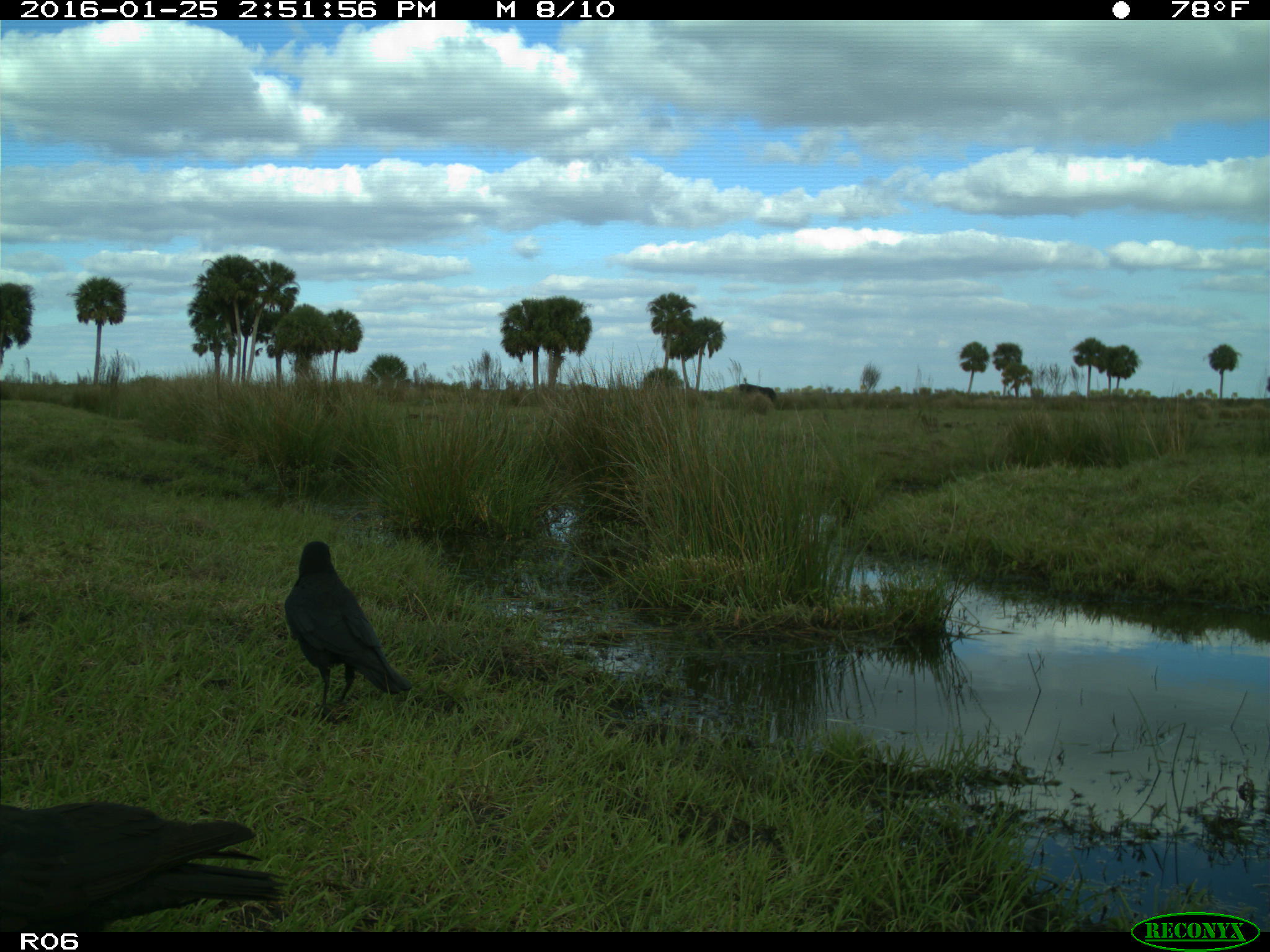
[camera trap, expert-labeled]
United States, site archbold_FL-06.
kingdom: Animalia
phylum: Chordata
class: Mammalia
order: Artiodactyla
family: Bovidae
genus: Bos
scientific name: Bos taurus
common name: domestic cow